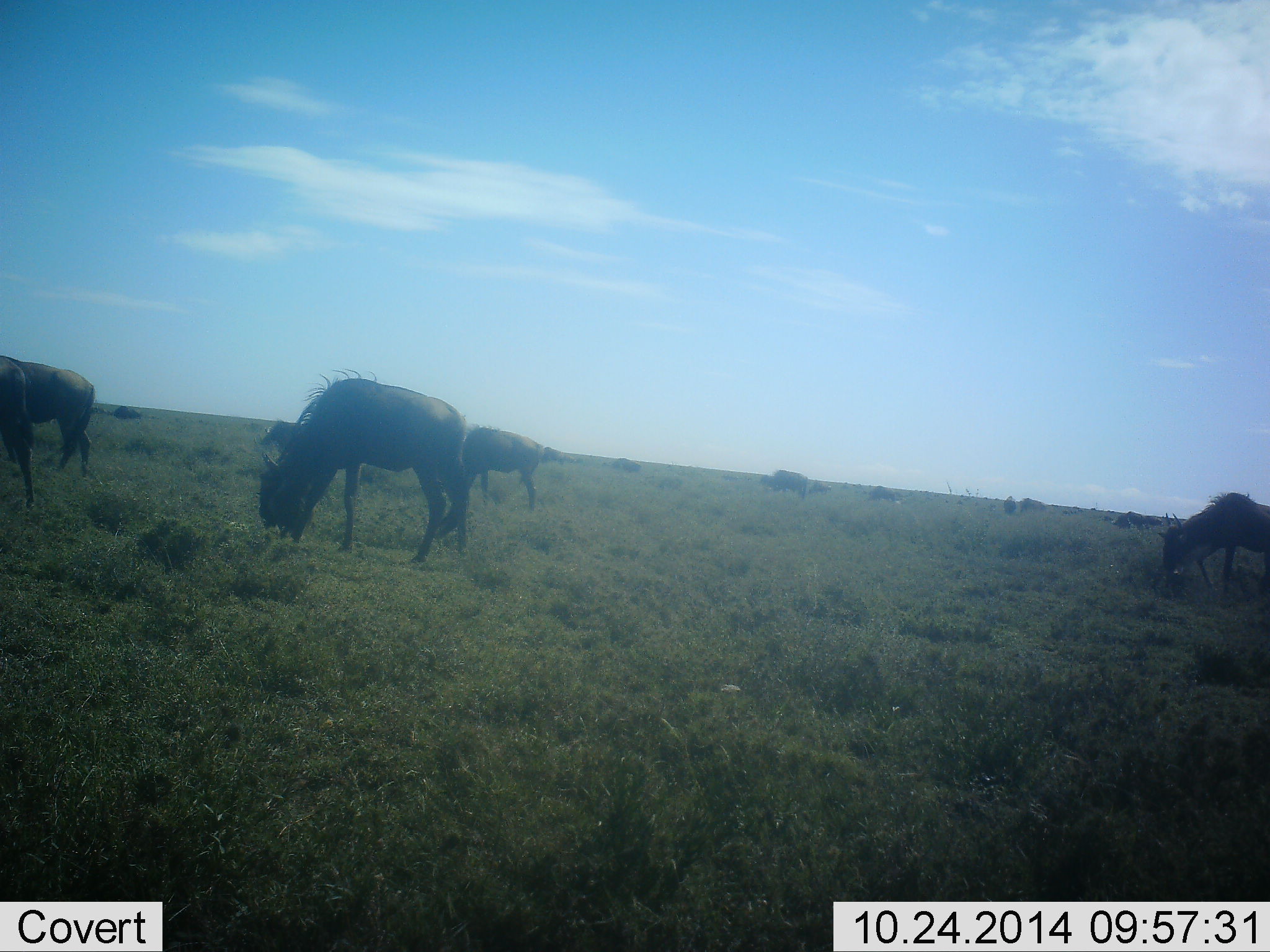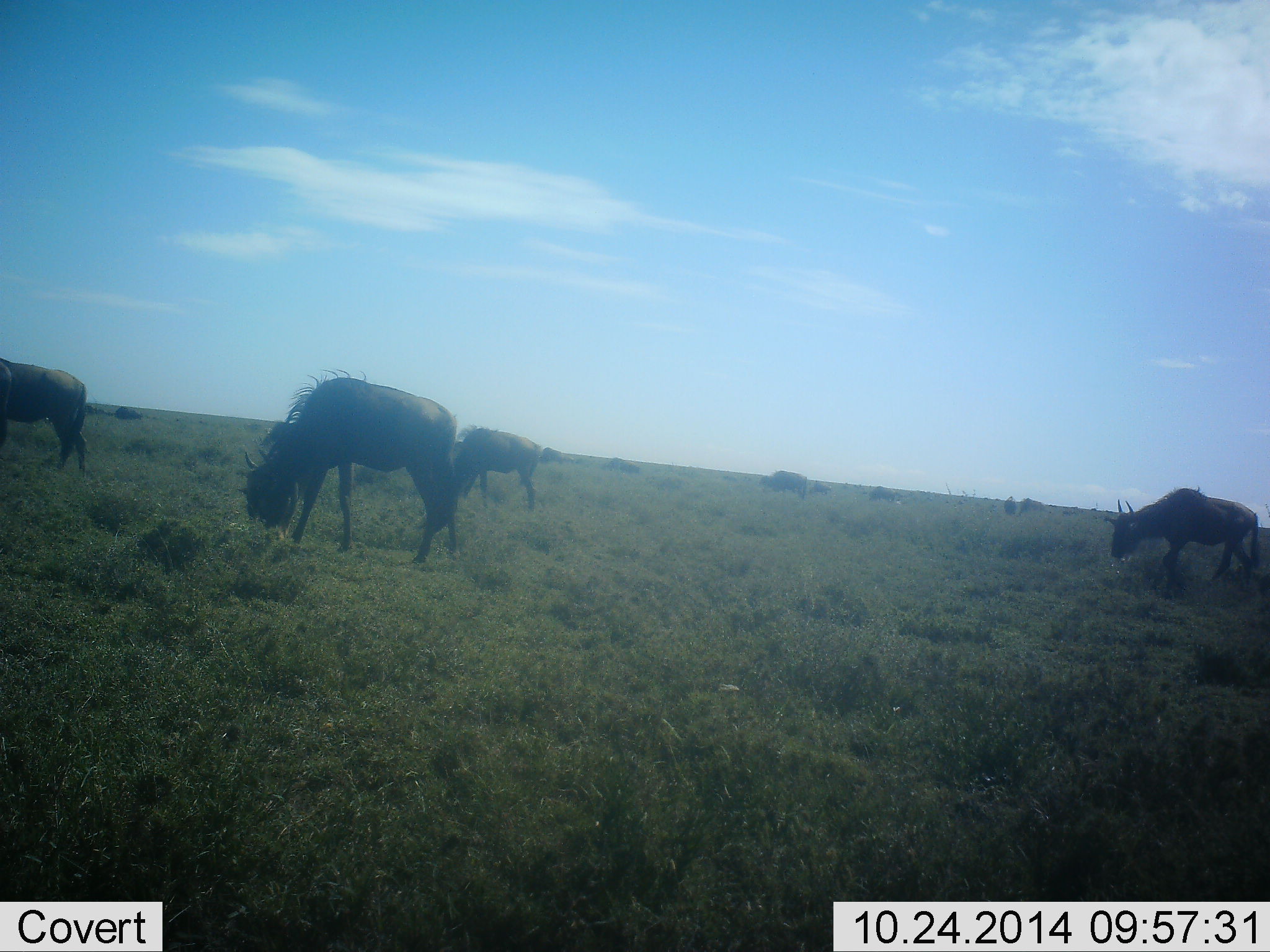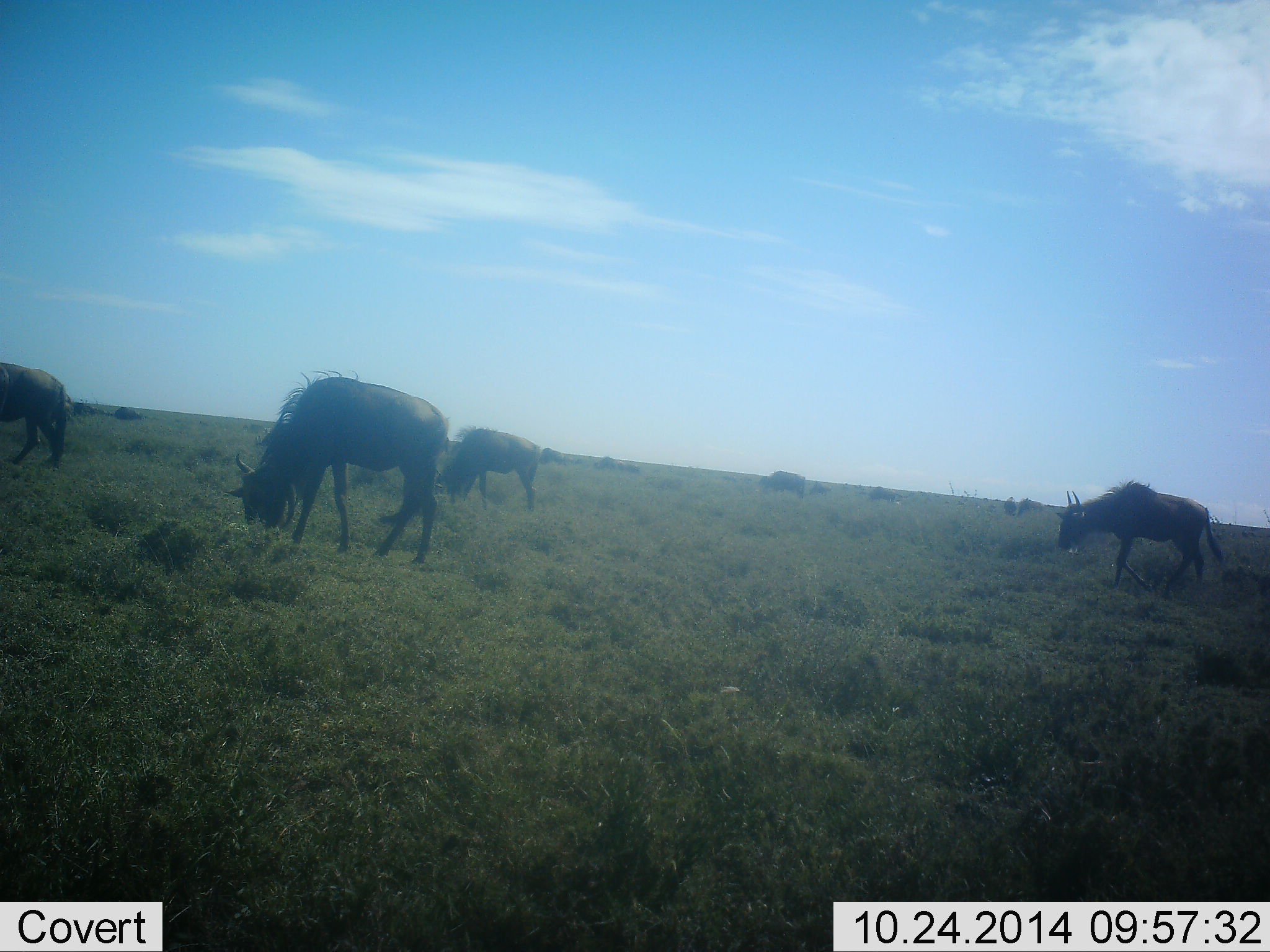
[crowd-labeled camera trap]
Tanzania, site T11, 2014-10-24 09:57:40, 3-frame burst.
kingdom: Animalia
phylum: Chordata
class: Mammalia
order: Artiodactyla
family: Bovidae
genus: Connochaetes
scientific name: Connochaetes taurinus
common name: blue wildebeest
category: wildebeest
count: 11-50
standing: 40%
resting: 0%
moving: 60%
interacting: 0%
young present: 0%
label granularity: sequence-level